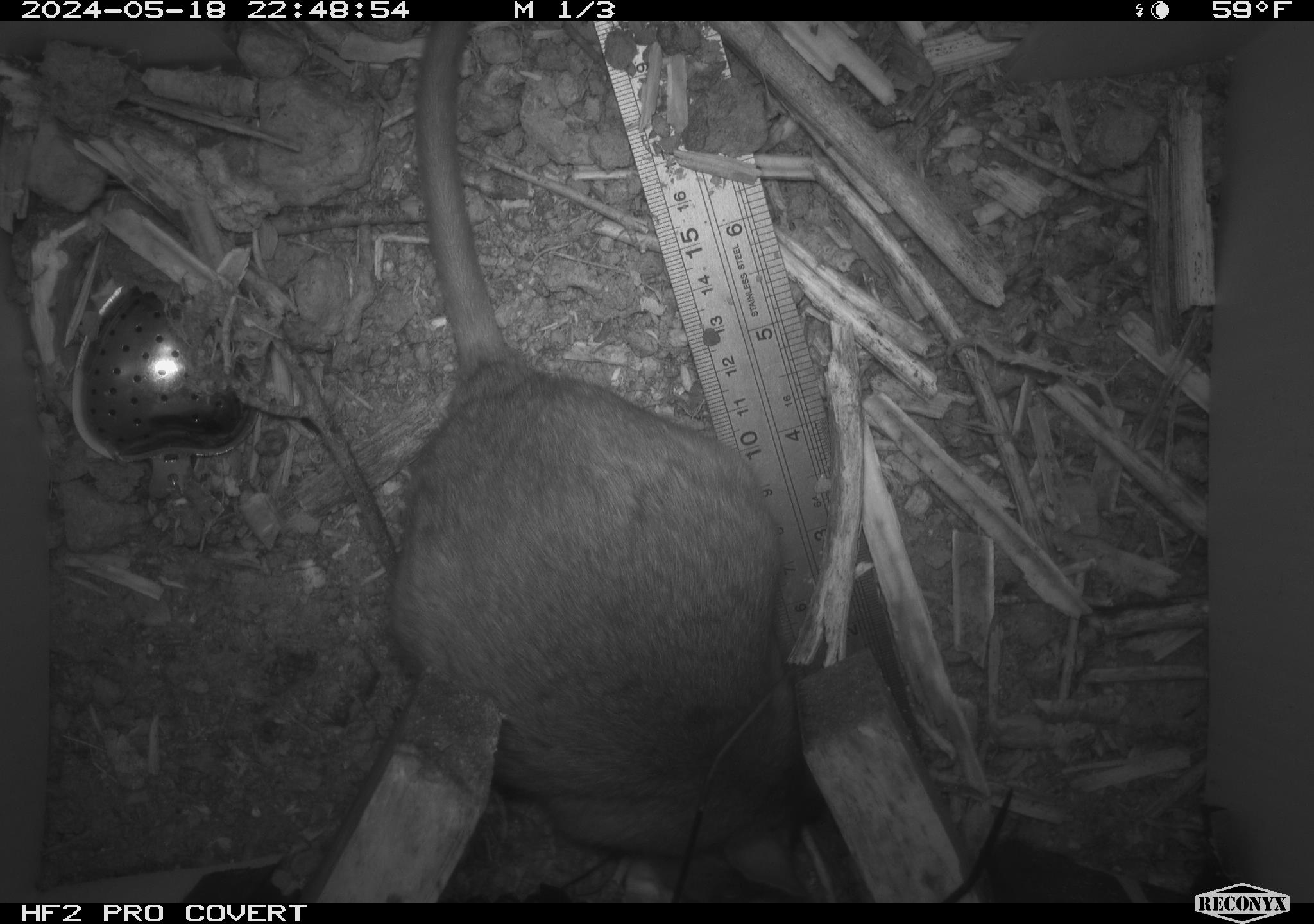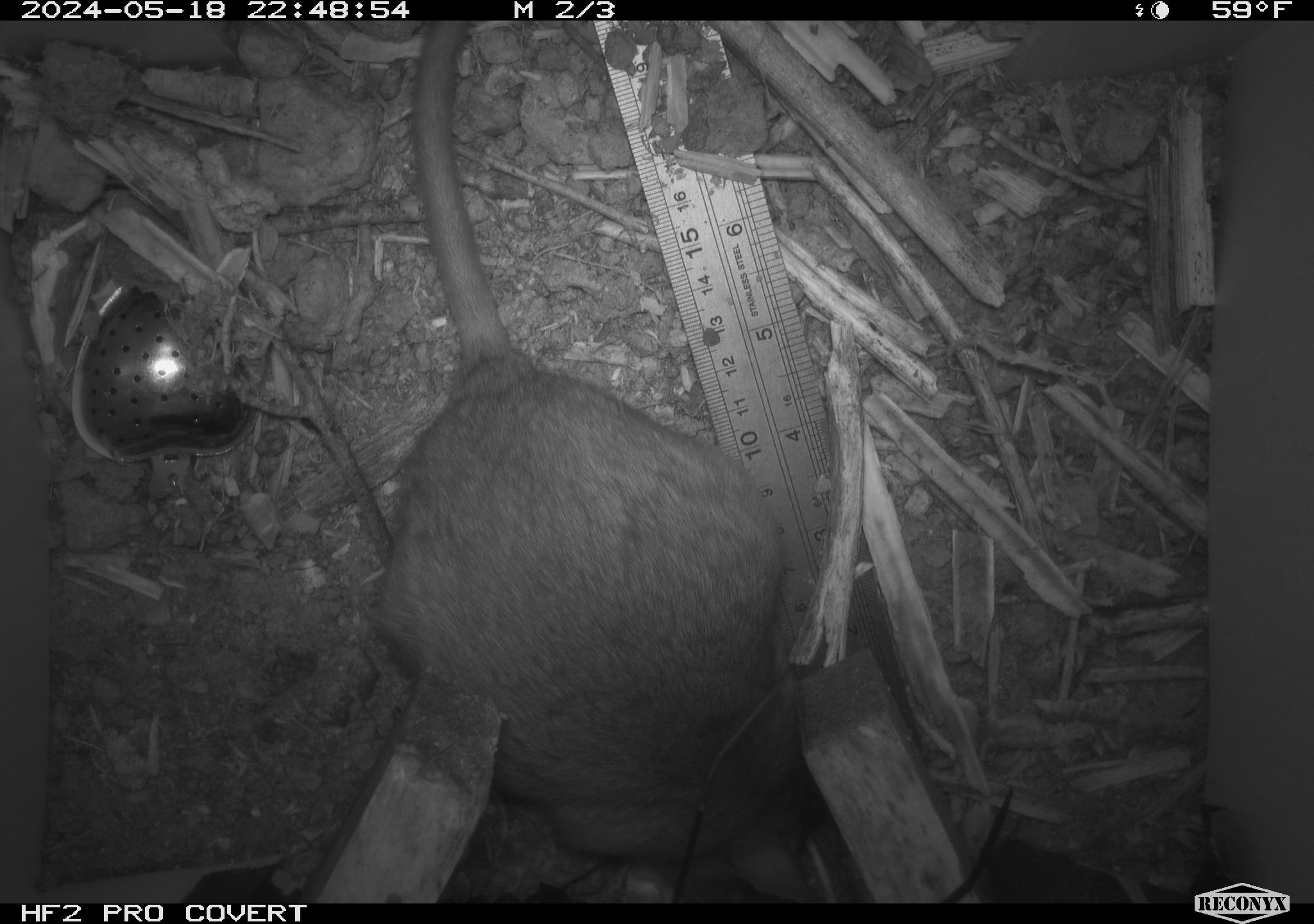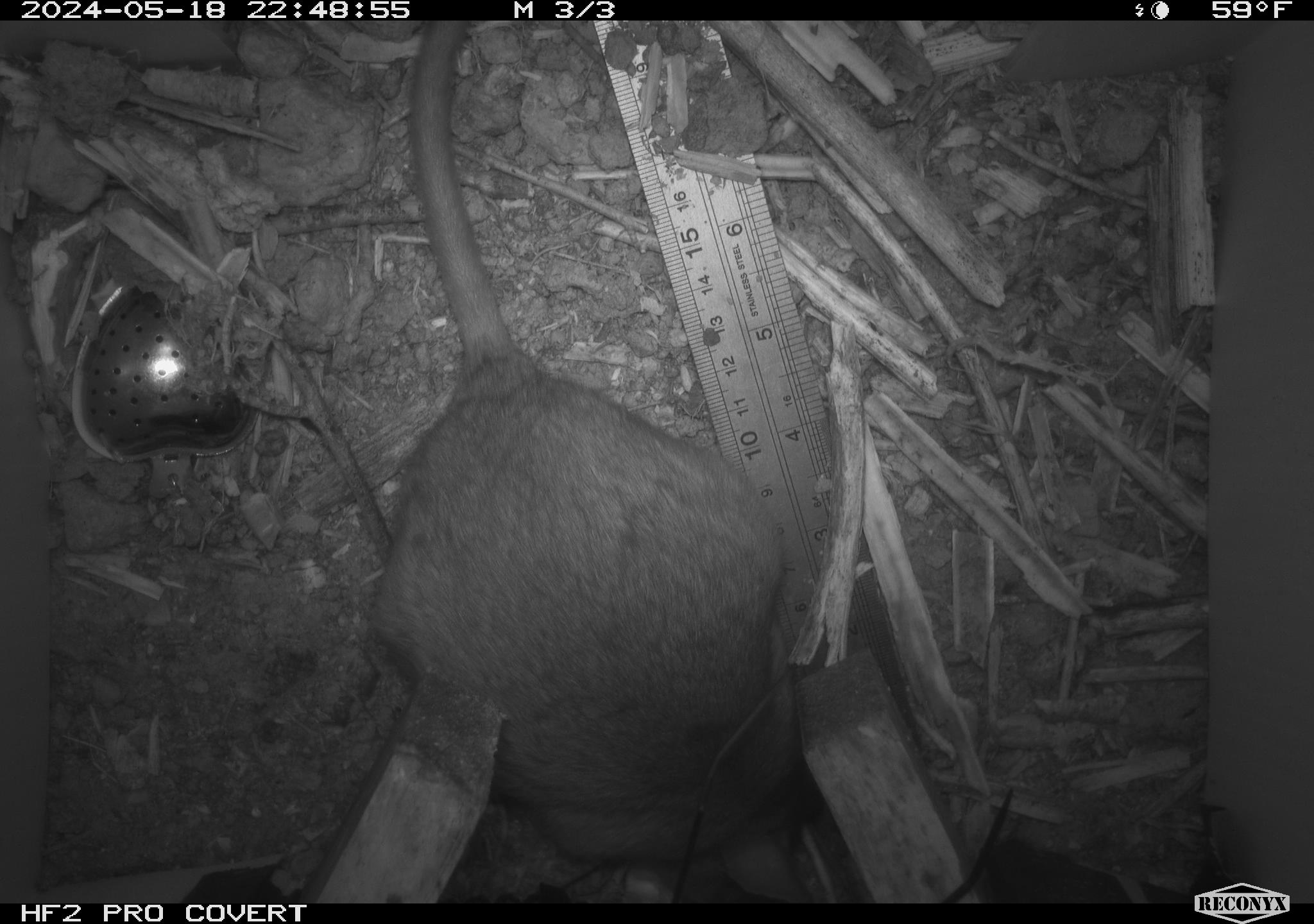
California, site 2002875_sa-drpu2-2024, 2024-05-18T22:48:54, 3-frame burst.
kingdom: Animalia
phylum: Chordata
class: Mammalia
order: Rodentia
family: Cricetidae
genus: Neotoma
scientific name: Neotoma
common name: pack rat or woodrat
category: neotoma species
Neotoma species (pack rat or woodrat) (Neotoma).